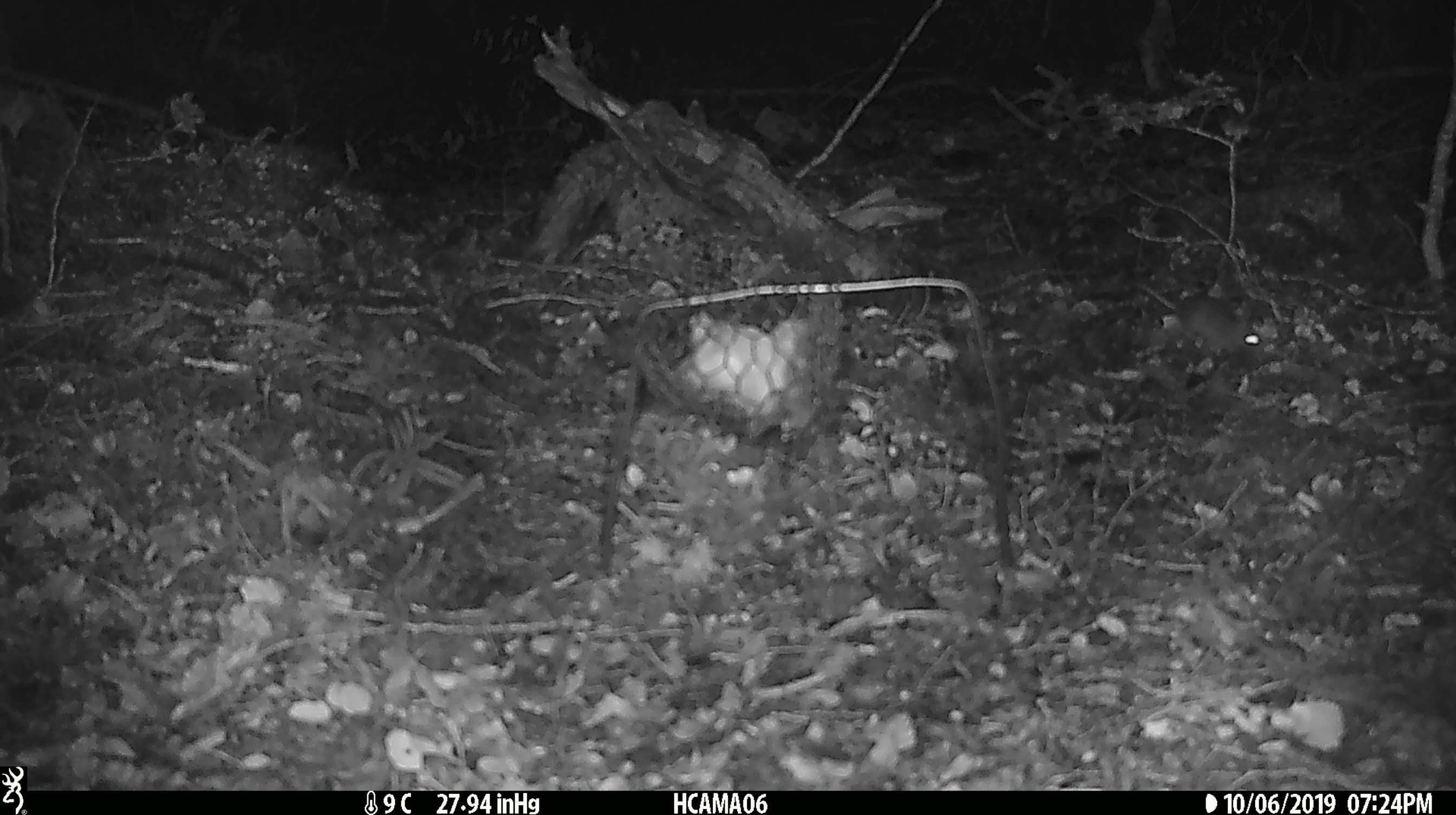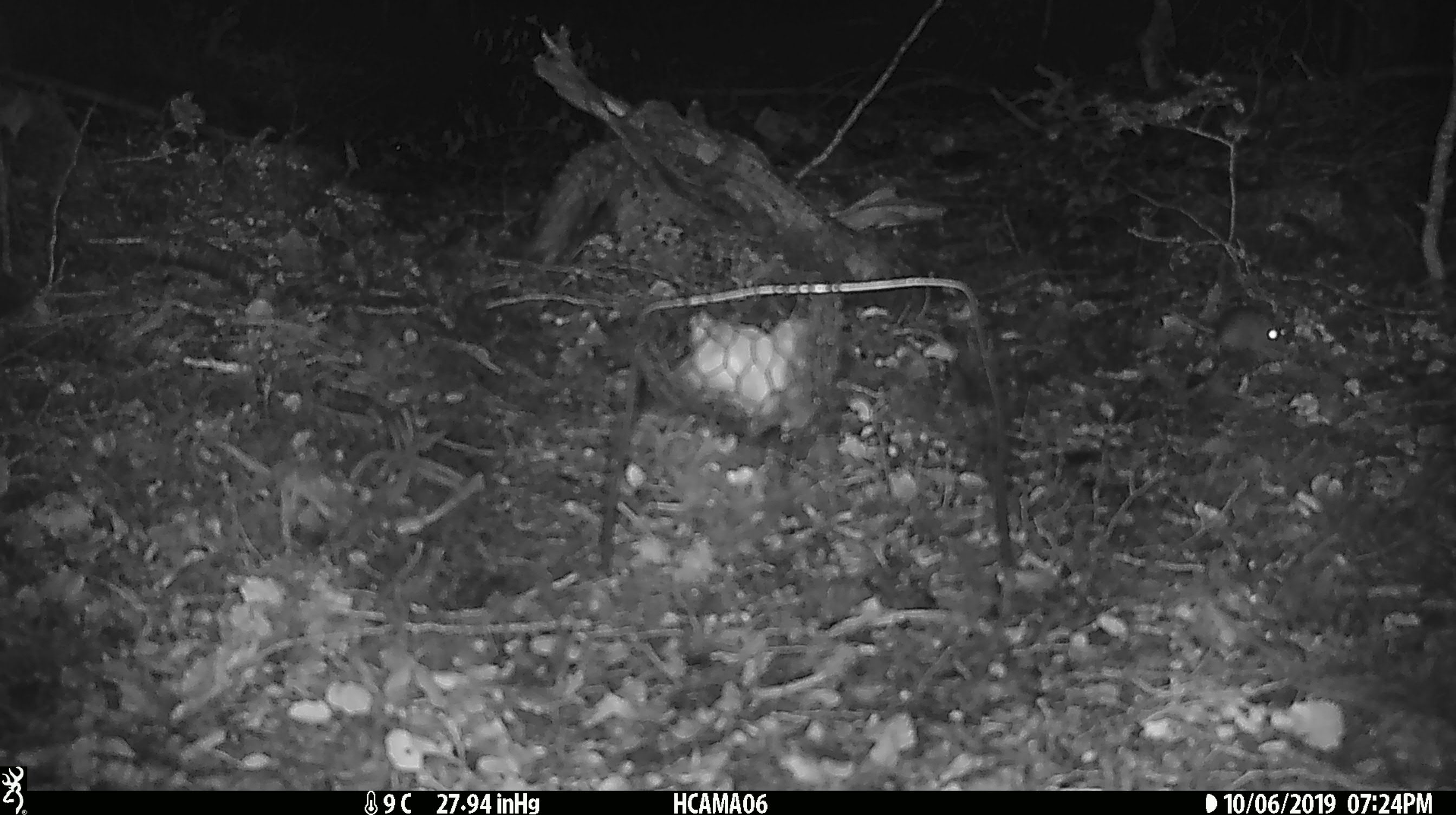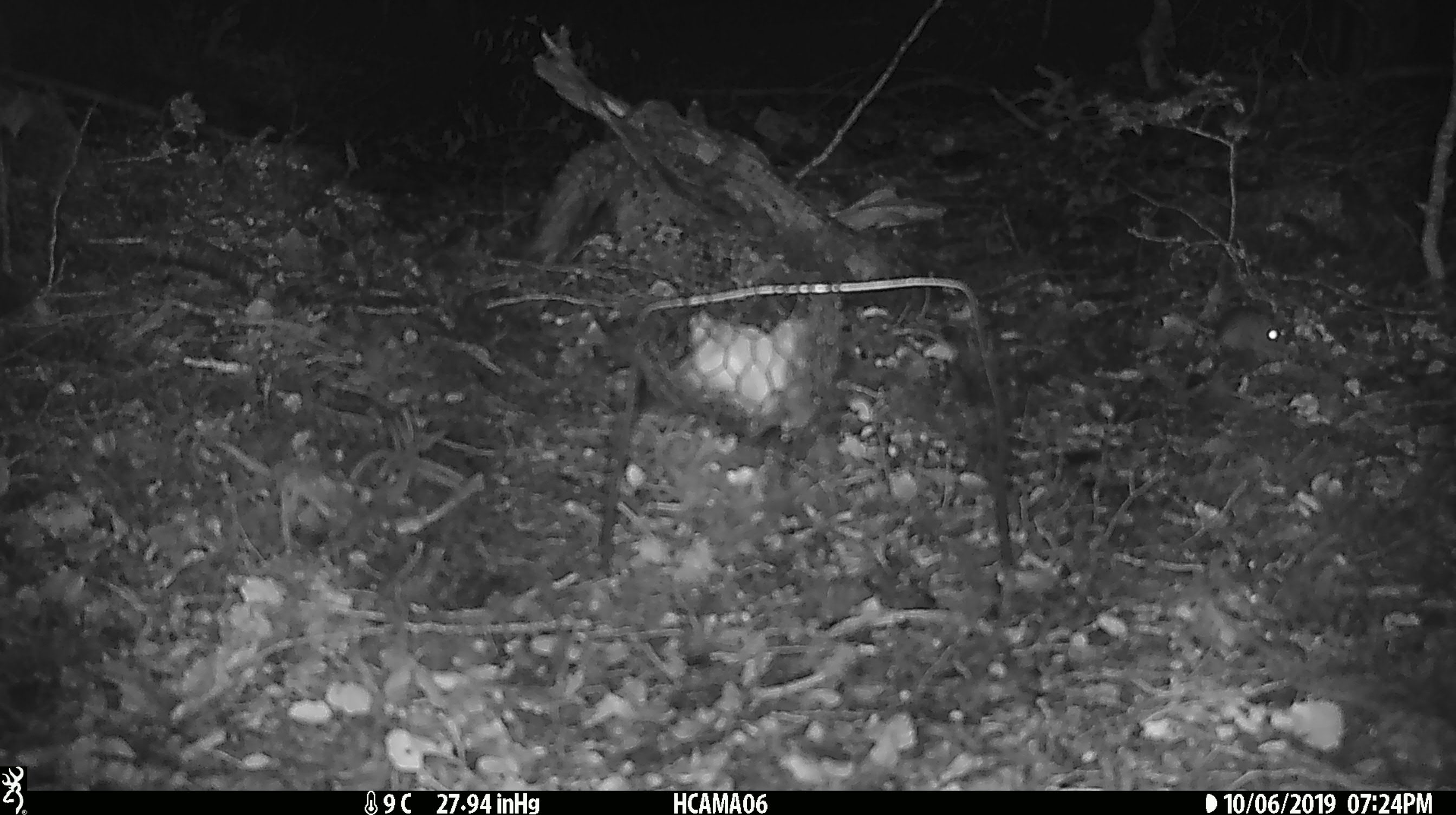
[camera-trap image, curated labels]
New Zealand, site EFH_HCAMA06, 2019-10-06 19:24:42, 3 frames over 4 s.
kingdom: Animalia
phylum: Chordata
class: Mammalia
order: Rodentia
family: Muridae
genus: Mus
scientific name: Mus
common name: mouse